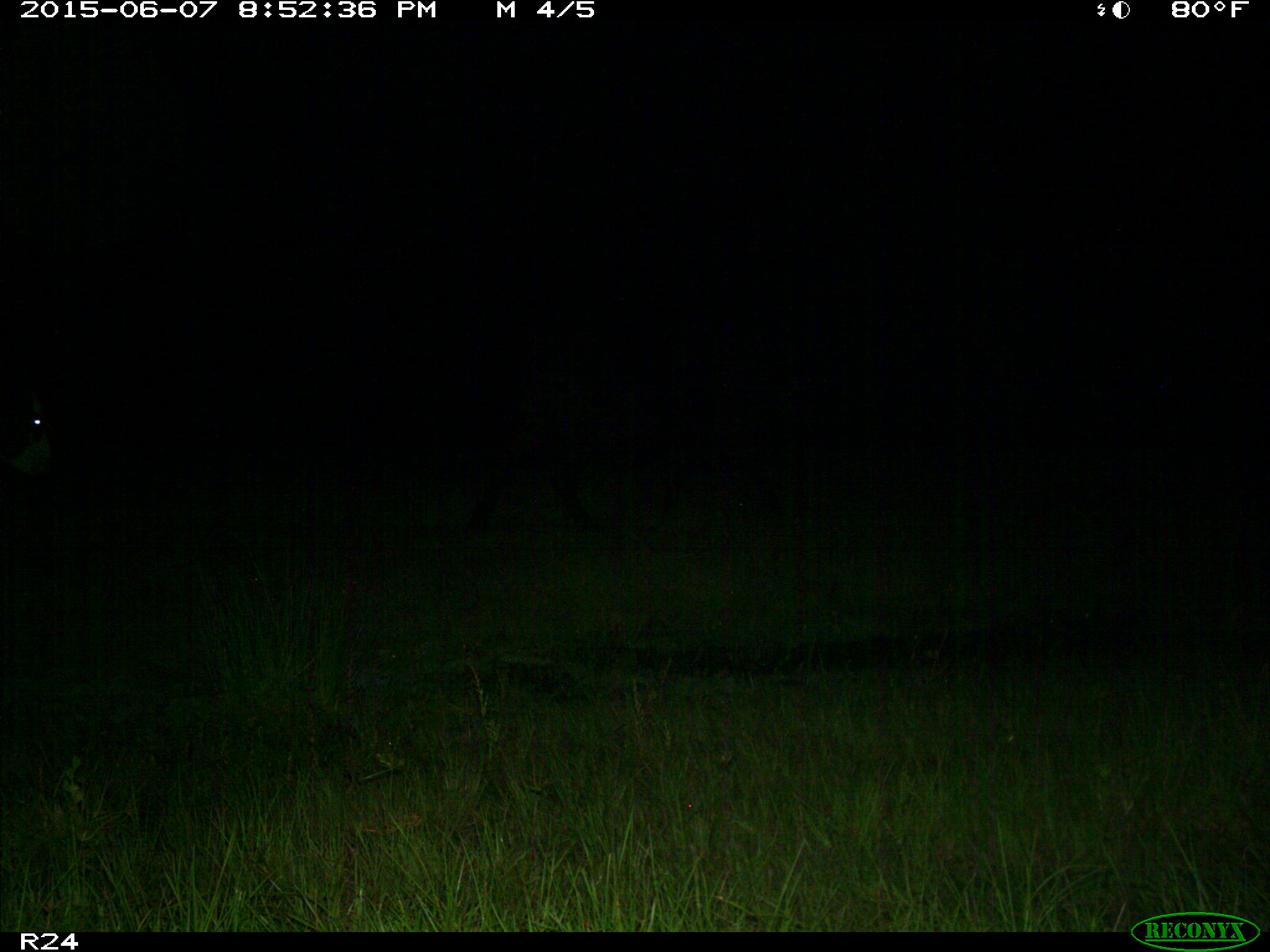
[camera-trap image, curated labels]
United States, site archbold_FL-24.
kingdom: Animalia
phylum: Chordata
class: Mammalia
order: Artiodactyla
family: Bovidae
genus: Bos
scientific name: Bos taurus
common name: domestic cow